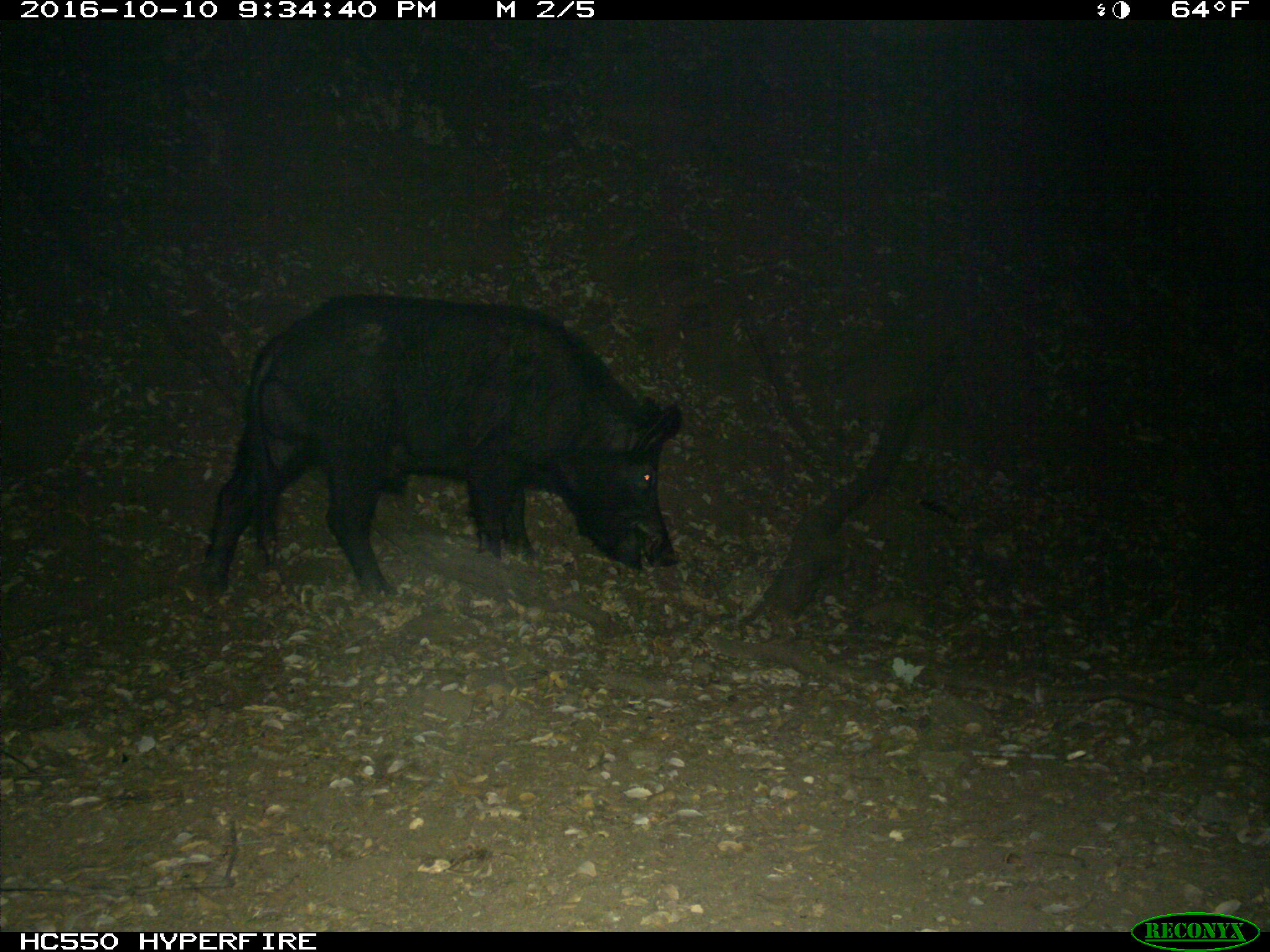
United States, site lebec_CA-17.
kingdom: Animalia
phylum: Chordata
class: Mammalia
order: Artiodactyla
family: Suidae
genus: Sus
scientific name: Sus scrofa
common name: wild boar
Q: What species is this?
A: Sus scrofa (wild boar).